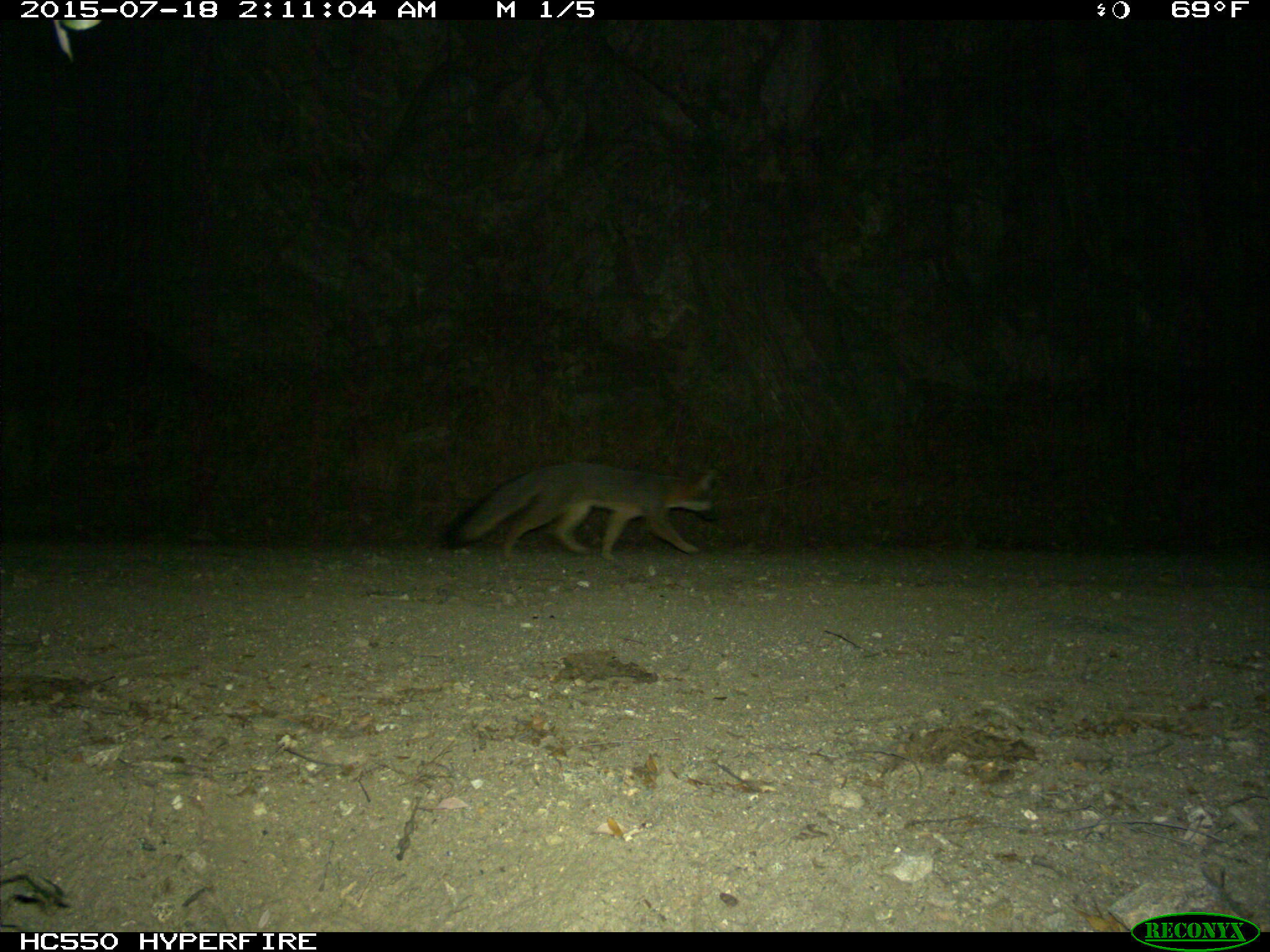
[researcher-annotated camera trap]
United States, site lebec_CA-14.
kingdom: Animalia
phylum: Chordata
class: Mammalia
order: Carnivora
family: Canidae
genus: Urocyon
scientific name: Urocyon cinereoargenteus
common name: gray fox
Urocyon cinereoargenteus (gray fox).